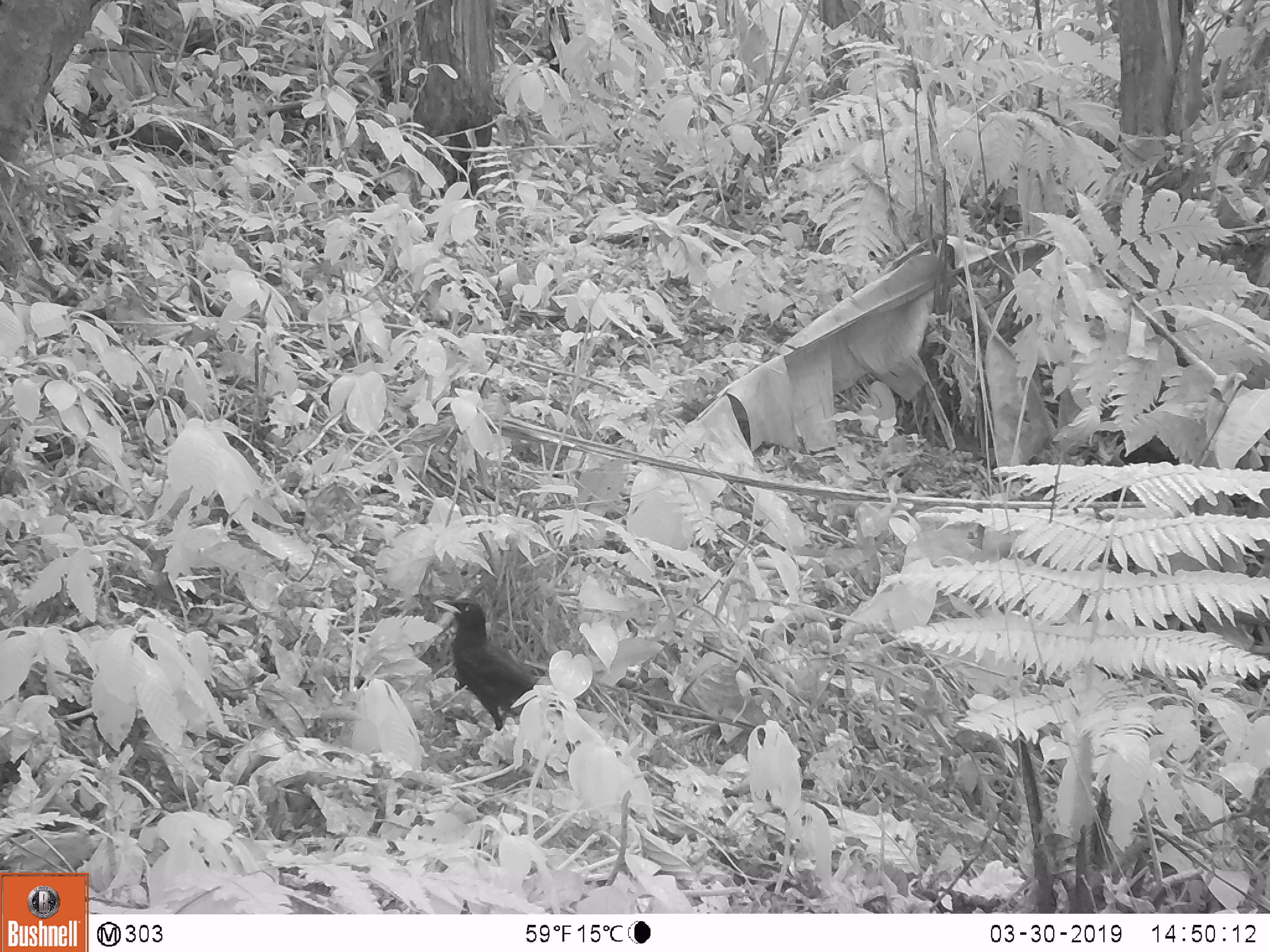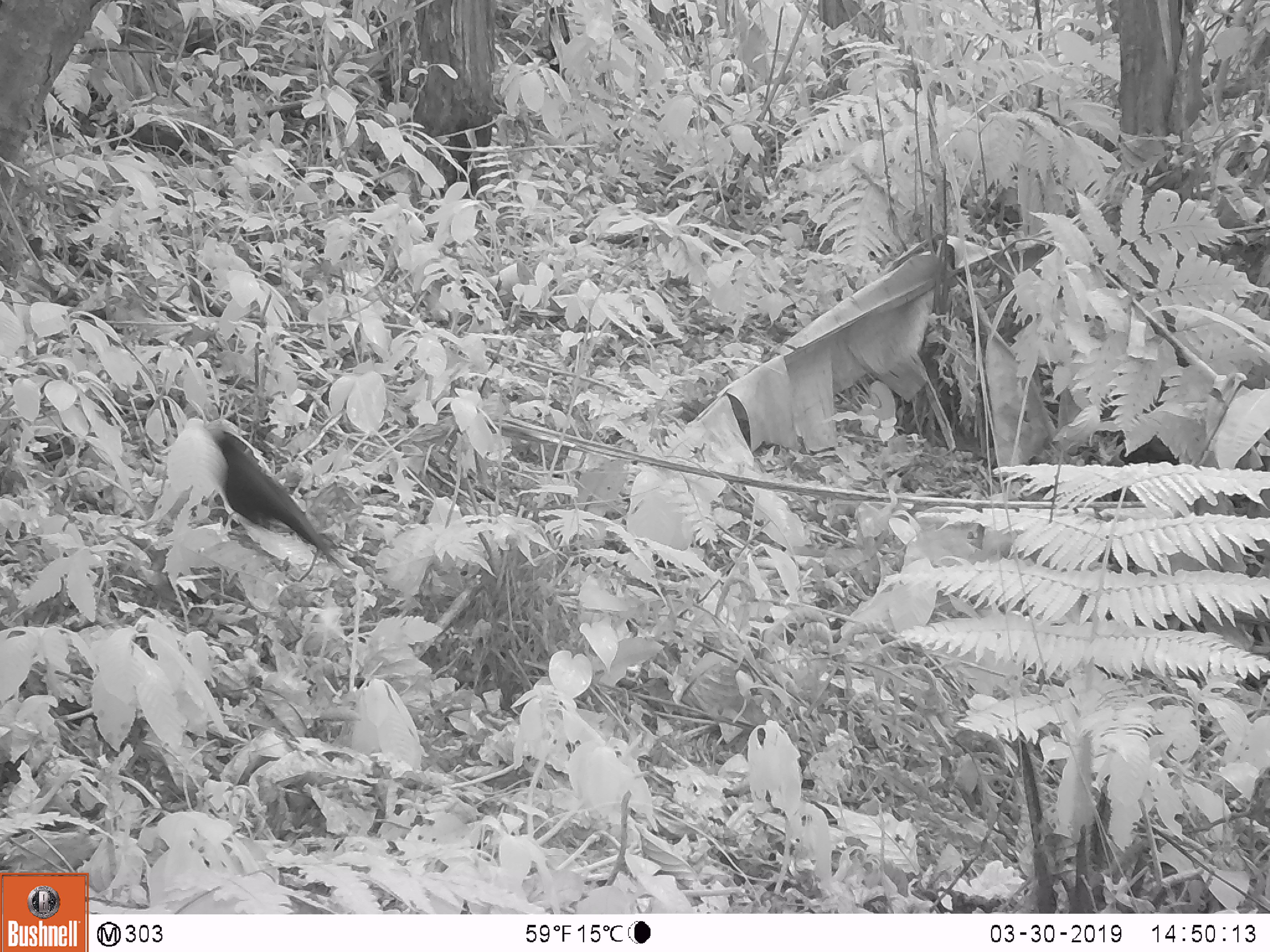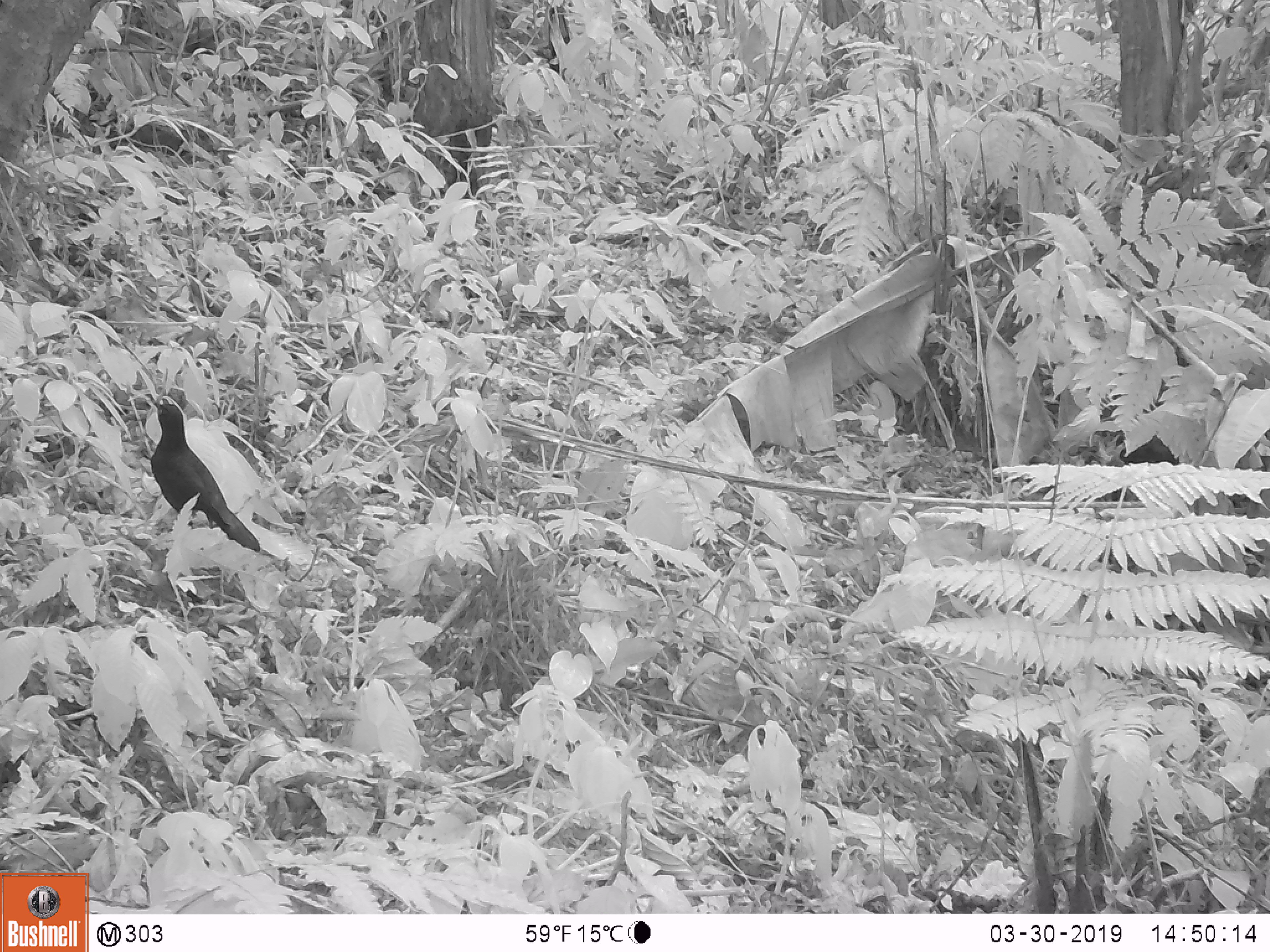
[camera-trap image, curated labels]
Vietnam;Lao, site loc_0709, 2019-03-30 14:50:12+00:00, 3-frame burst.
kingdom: Animalia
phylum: Chordata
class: Aves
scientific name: Aves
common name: bird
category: unidentified bird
Unidentified bird (bird) (Aves). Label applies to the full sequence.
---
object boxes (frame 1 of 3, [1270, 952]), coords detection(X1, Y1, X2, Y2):
unidentified bird: detection(431, 598, 565, 733)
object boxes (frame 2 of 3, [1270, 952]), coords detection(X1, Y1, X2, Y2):
unidentified bird: detection(206, 425, 344, 564)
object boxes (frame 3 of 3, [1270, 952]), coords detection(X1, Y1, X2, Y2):
unidentified bird: detection(143, 392, 264, 556)